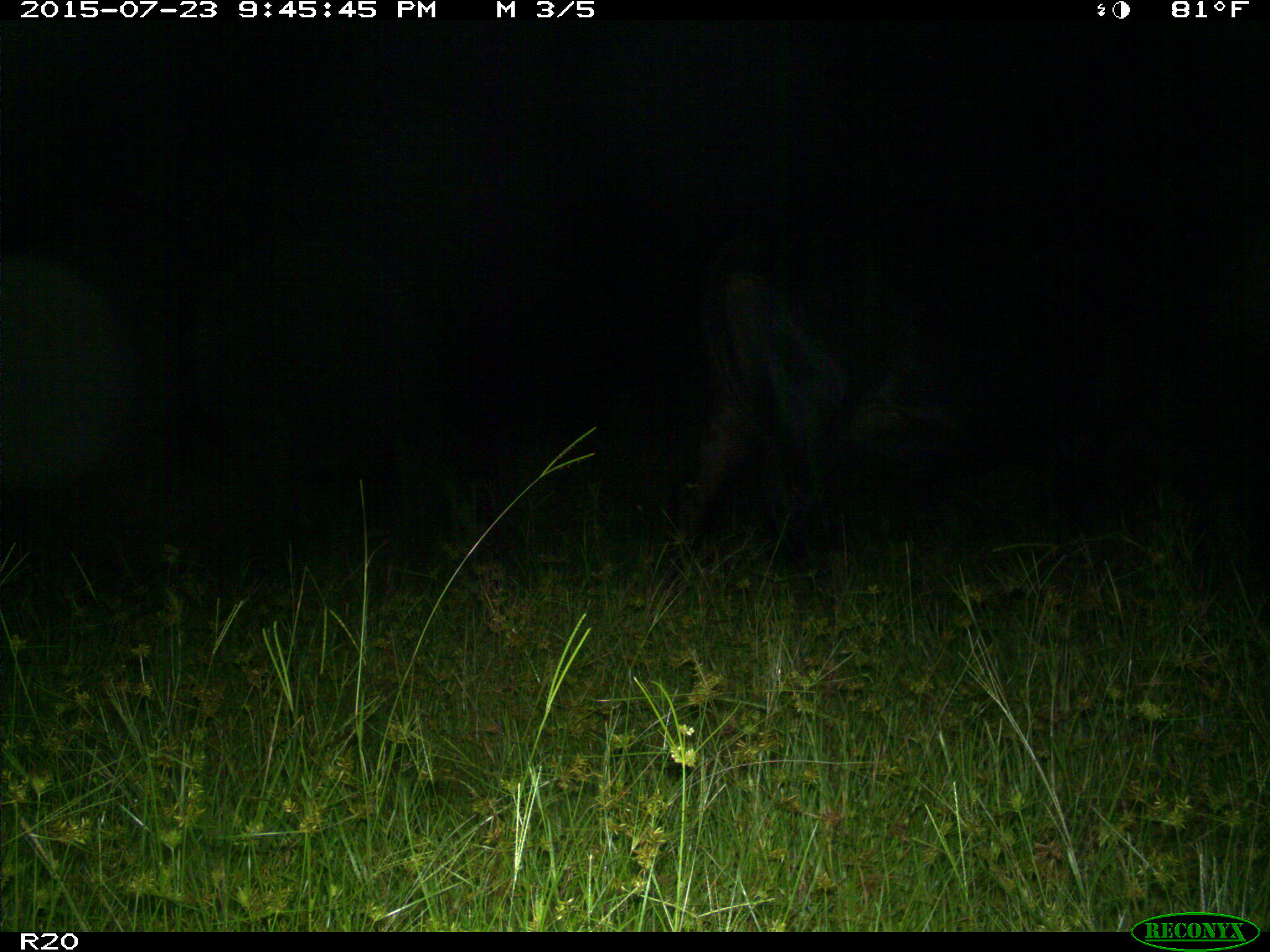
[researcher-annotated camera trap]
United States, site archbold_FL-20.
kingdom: Animalia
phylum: Chordata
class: Mammalia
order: Artiodactyla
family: Bovidae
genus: Bos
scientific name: Bos taurus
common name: domestic cow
Bos taurus (domestic cow).